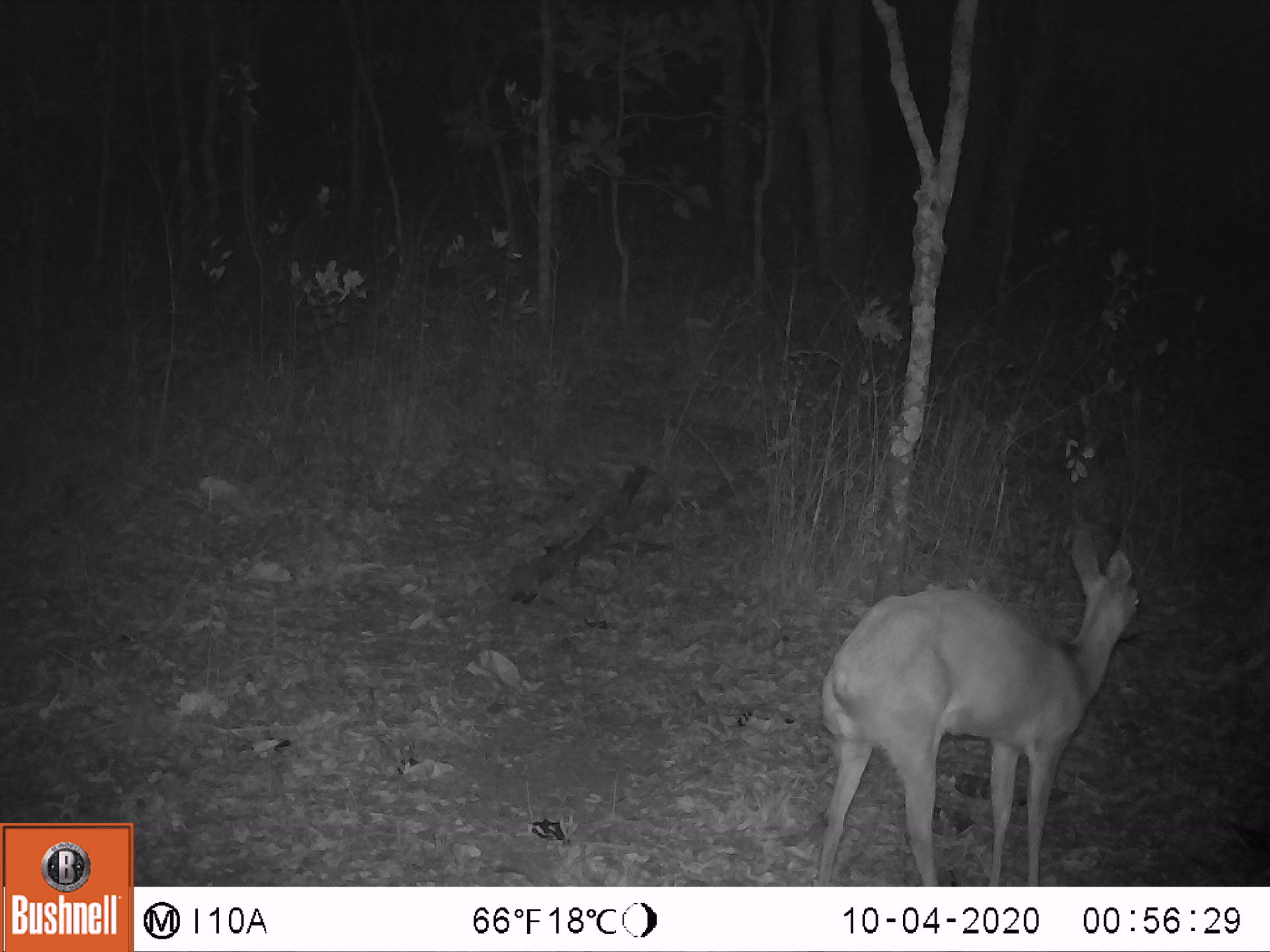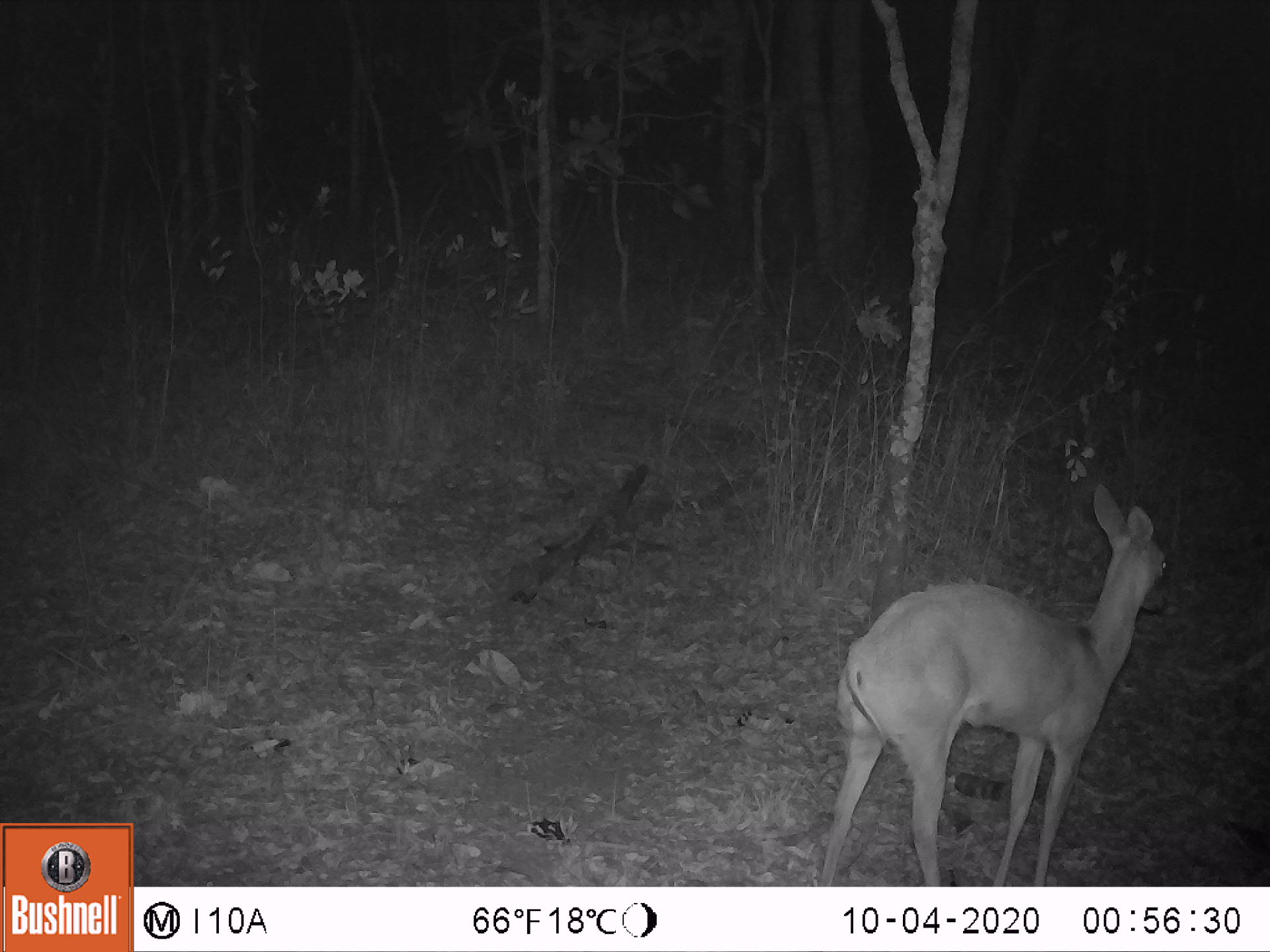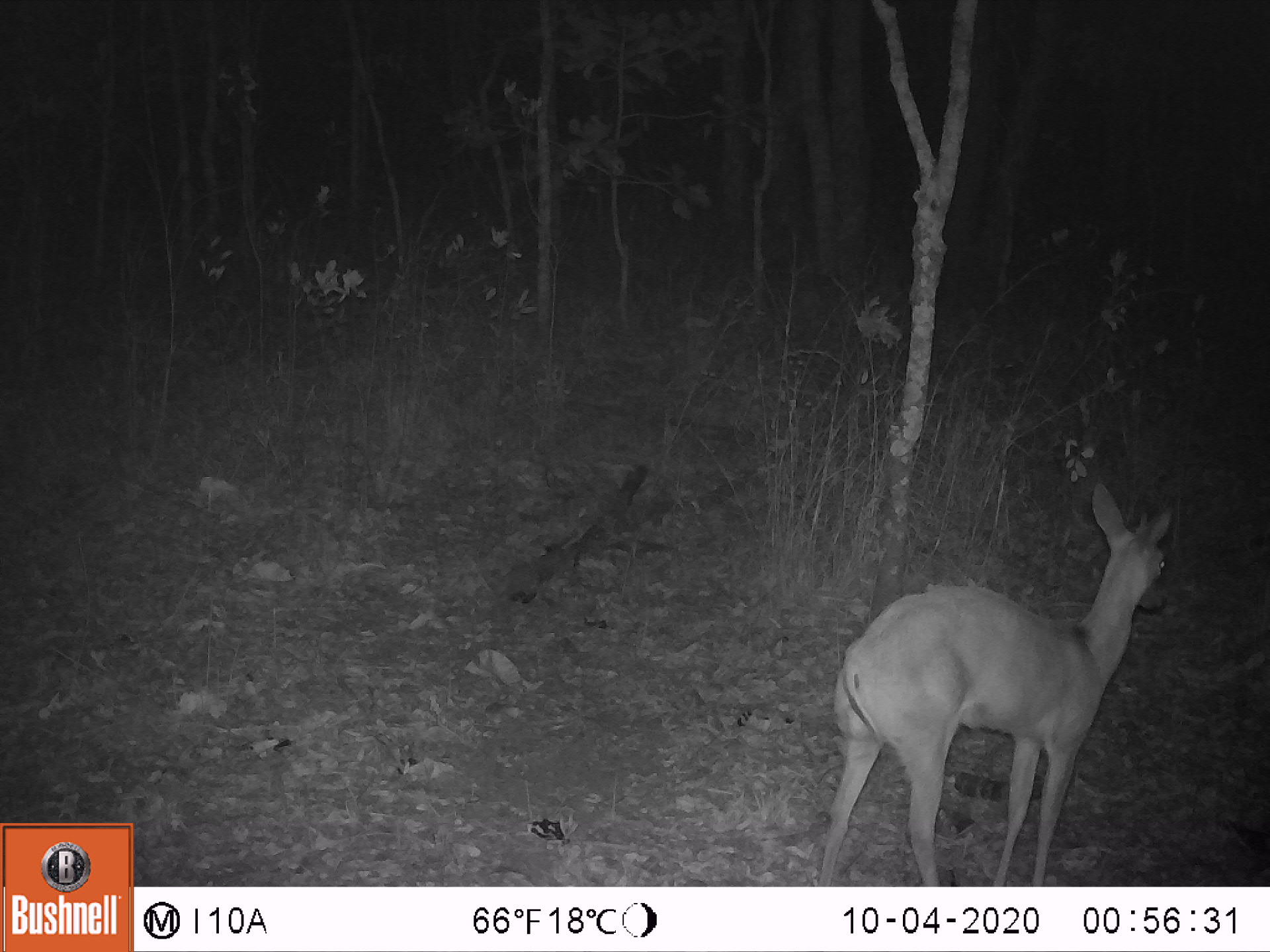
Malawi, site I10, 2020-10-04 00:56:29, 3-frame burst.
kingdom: Animalia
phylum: Chordata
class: Mammalia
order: Artiodactyla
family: Bovidae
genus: Sylvicapra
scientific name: Sylvicapra grimmia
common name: common duiker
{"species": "common duiker (Sylvicapra grimmia)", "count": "1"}